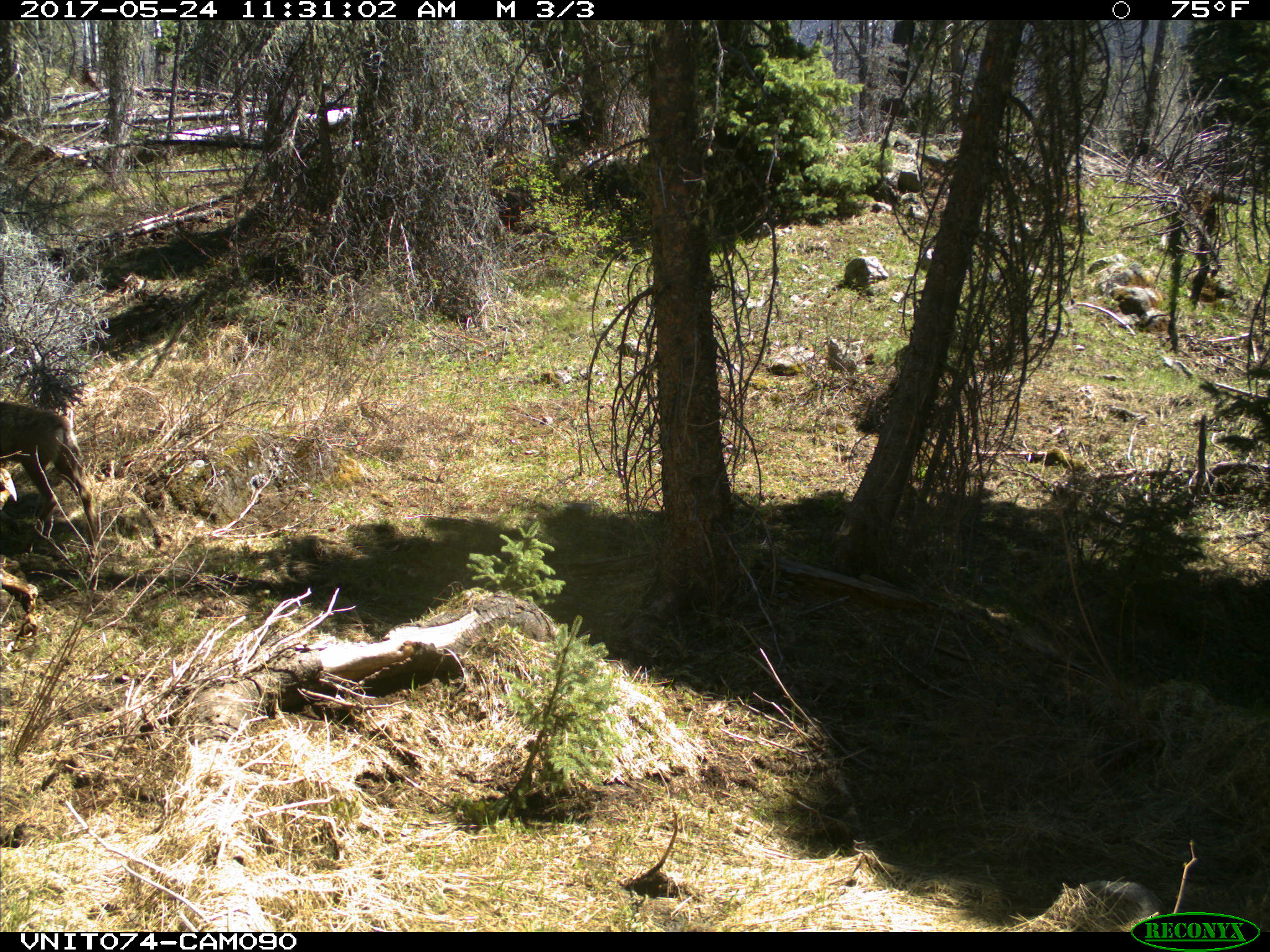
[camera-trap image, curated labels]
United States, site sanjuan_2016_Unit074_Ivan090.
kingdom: Animalia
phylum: Chordata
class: Mammalia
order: Artiodactyla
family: Cervidae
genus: Odocoileus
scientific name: Odocoileus hemionus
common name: mule deer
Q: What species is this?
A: Odocoileus hemionus (mule deer).